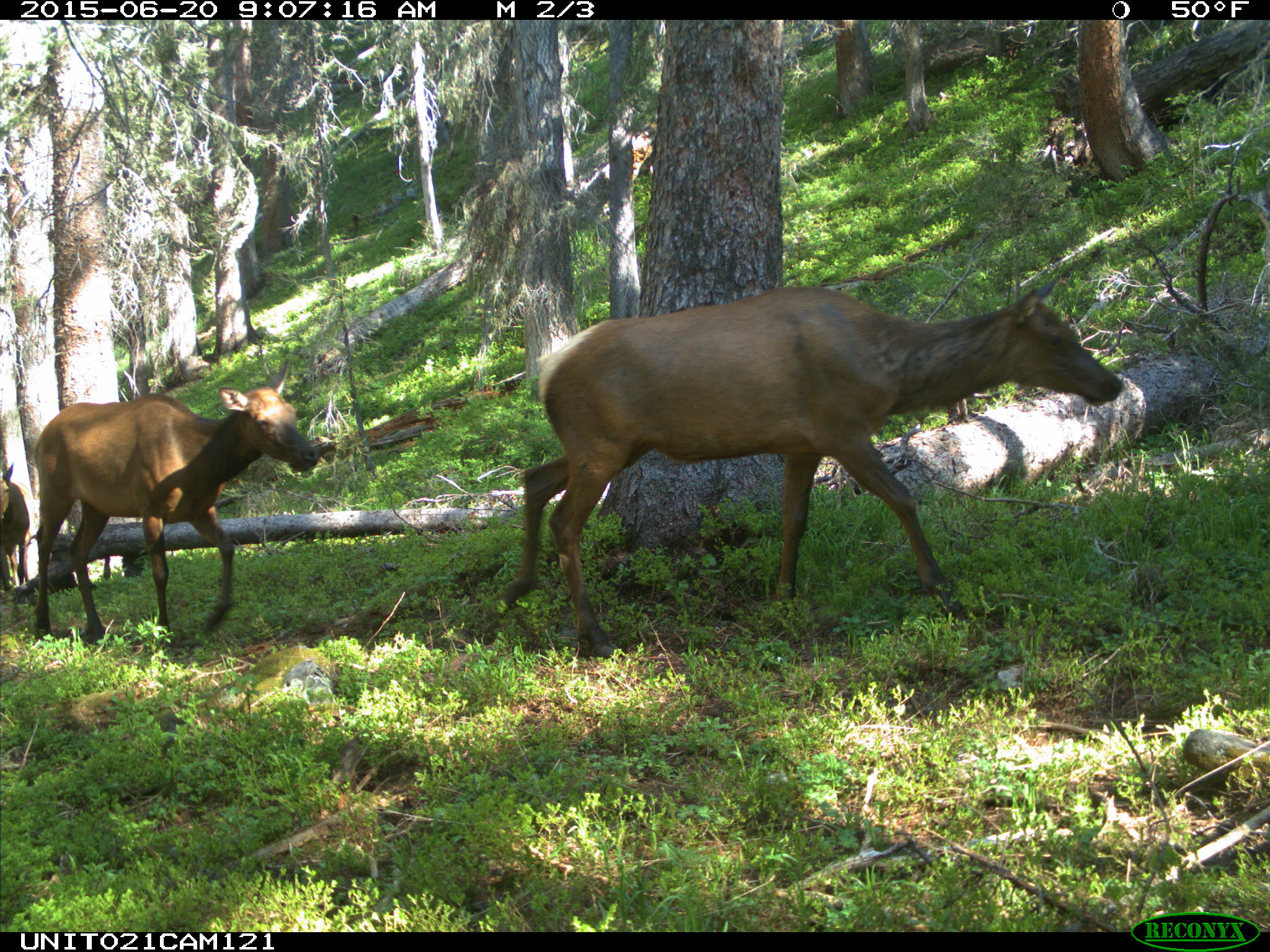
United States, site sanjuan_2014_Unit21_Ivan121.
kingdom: Animalia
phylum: Chordata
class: Mammalia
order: Artiodactyla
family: Cervidae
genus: Cervus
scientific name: Cervus elaphus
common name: red deer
Cervus elaphus (red deer).